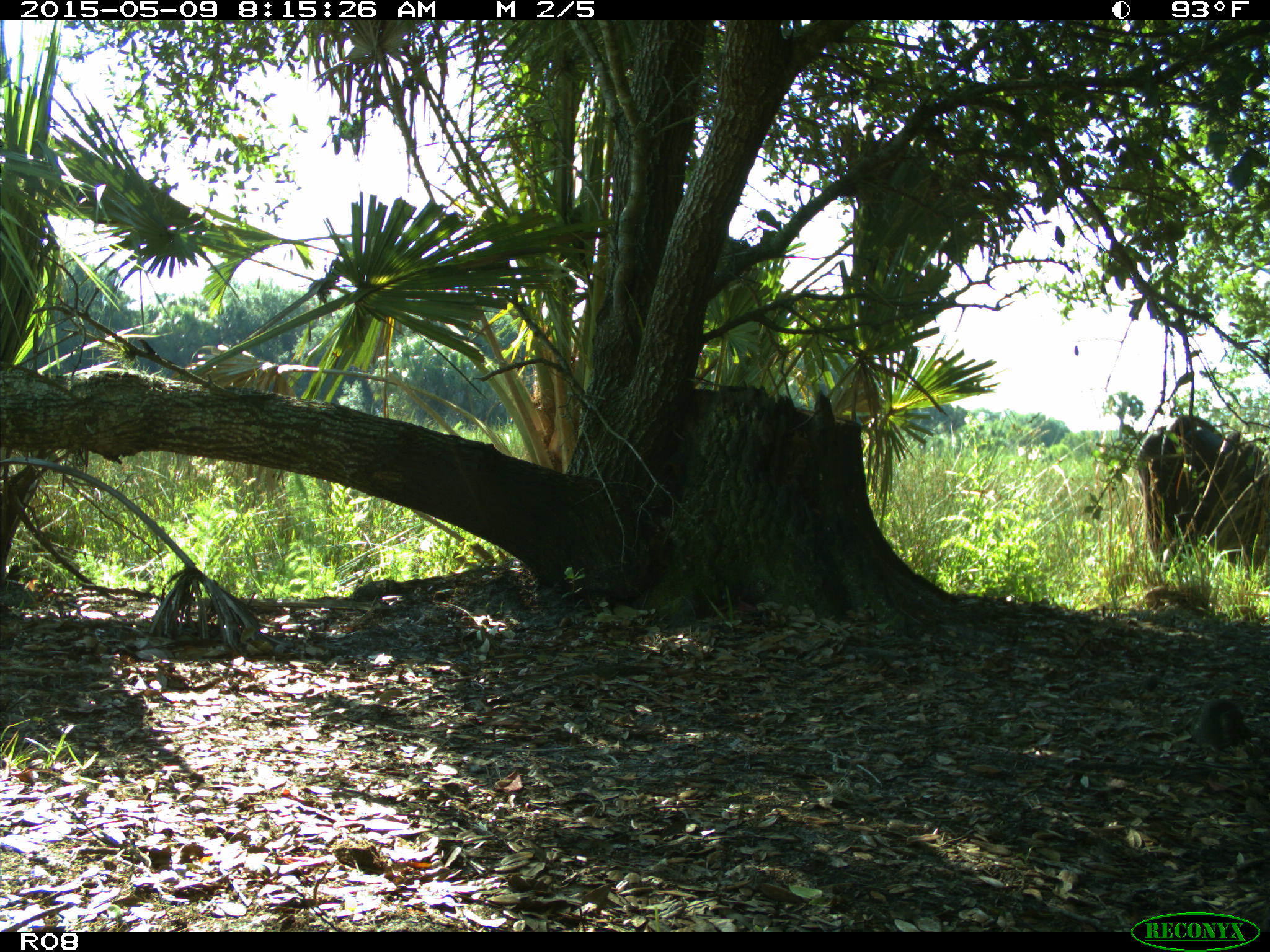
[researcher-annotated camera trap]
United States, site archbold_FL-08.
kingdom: Animalia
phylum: Chordata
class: Mammalia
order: Artiodactyla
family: Bovidae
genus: Bos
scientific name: Bos taurus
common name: domestic cow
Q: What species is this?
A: Bos taurus (domestic cow).